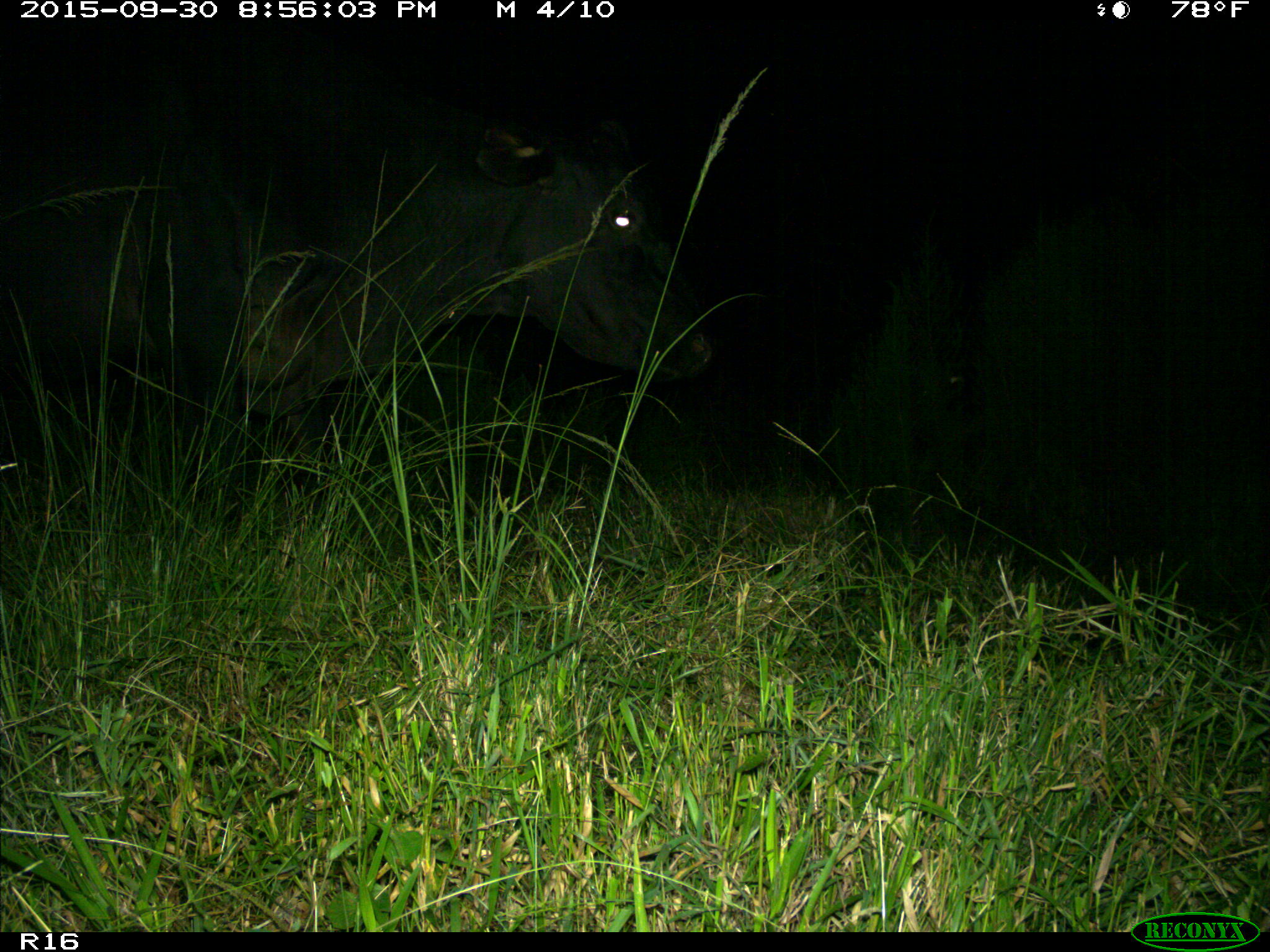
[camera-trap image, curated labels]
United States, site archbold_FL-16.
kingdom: Animalia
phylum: Chordata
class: Mammalia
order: Artiodactyla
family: Bovidae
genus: Bos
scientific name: Bos taurus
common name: domestic cow